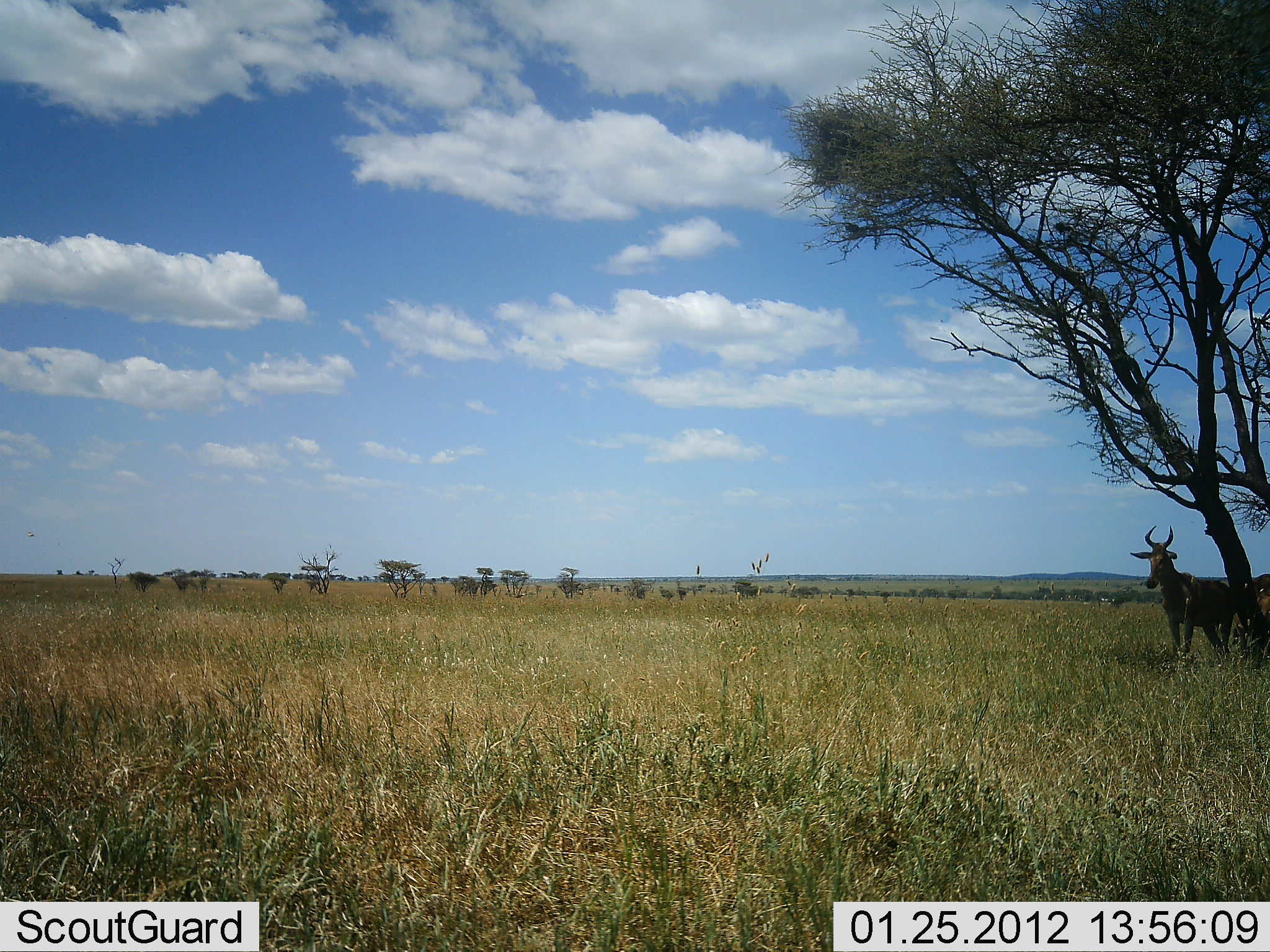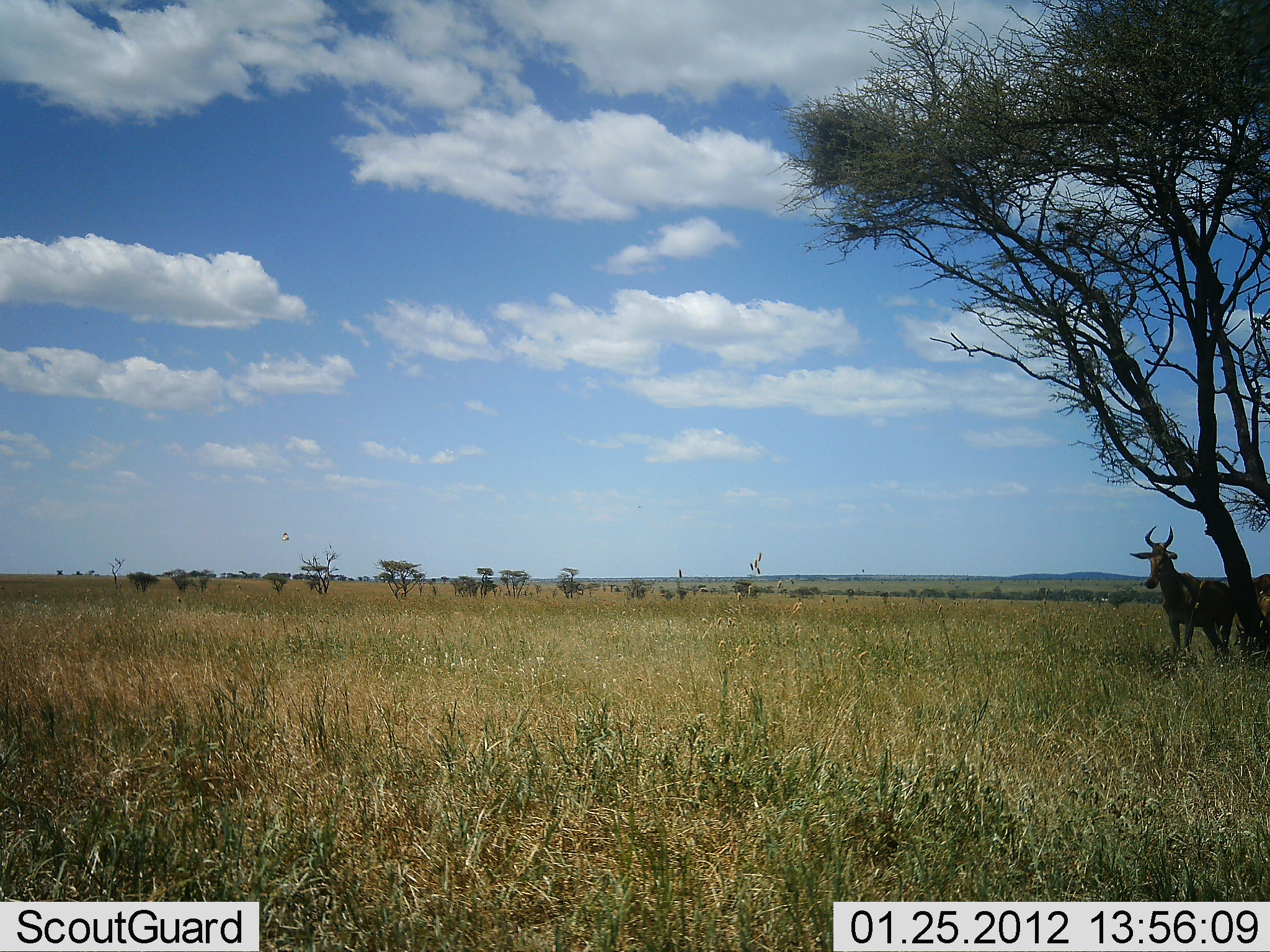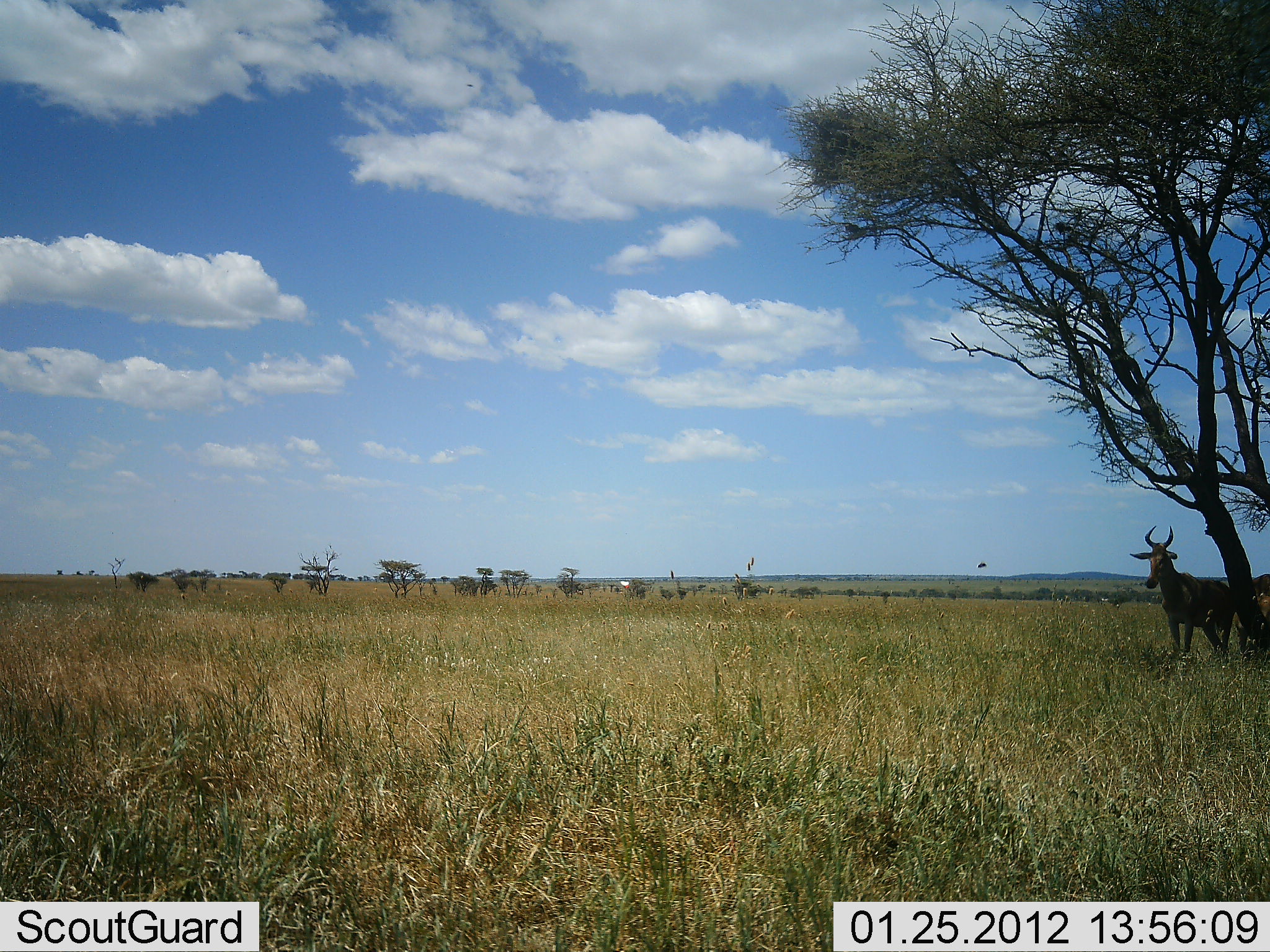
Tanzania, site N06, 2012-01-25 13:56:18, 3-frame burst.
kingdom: Animalia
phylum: Chordata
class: Mammalia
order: Artiodactyla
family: Bovidae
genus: Alcelaphus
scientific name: Alcelaphus buselaphus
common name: hartebeest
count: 1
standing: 100%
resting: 0%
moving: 0%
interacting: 0%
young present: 0%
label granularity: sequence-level